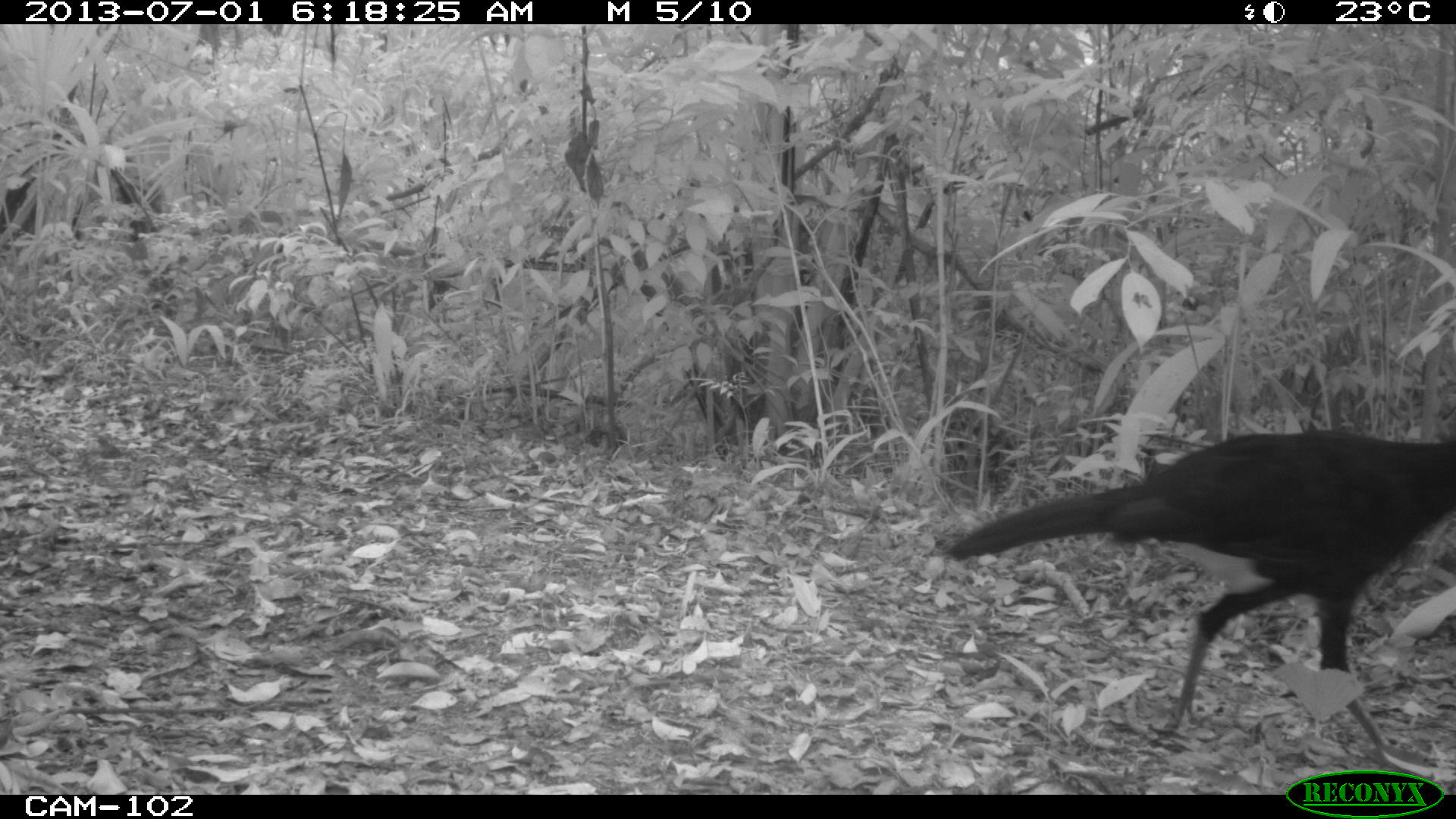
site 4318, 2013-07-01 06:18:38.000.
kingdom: Animalia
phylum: Chordata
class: Aves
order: Galliformes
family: Cracidae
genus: Crax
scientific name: Crax rubra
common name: great curassow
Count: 1.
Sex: male.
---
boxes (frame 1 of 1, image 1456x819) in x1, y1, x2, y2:
crax rubra: 945, 426, 1456, 747